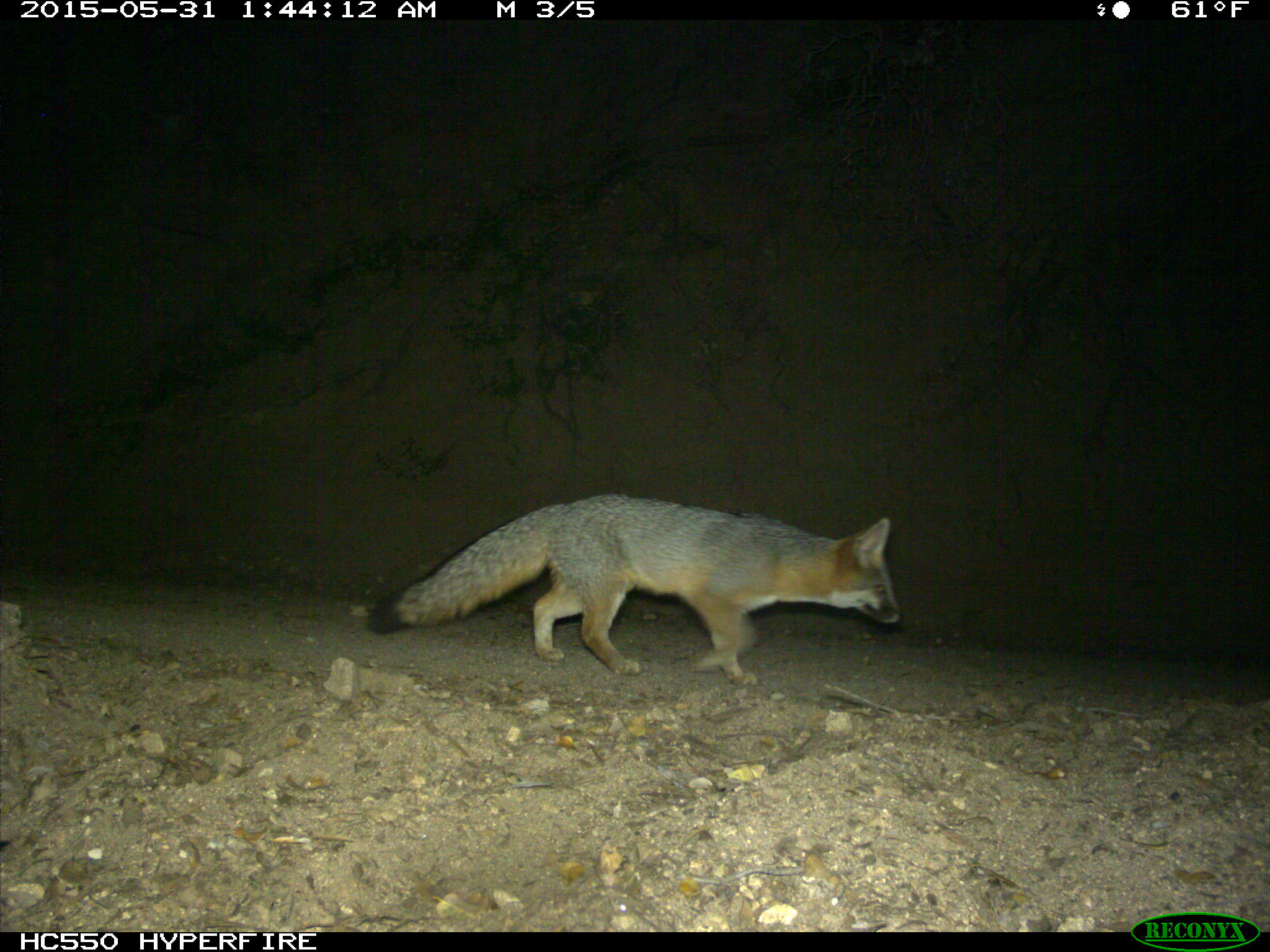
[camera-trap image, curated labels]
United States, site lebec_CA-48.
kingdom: Animalia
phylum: Chordata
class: Mammalia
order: Carnivora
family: Canidae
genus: Urocyon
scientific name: Urocyon cinereoargenteus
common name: gray fox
Urocyon cinereoargenteus (gray fox).